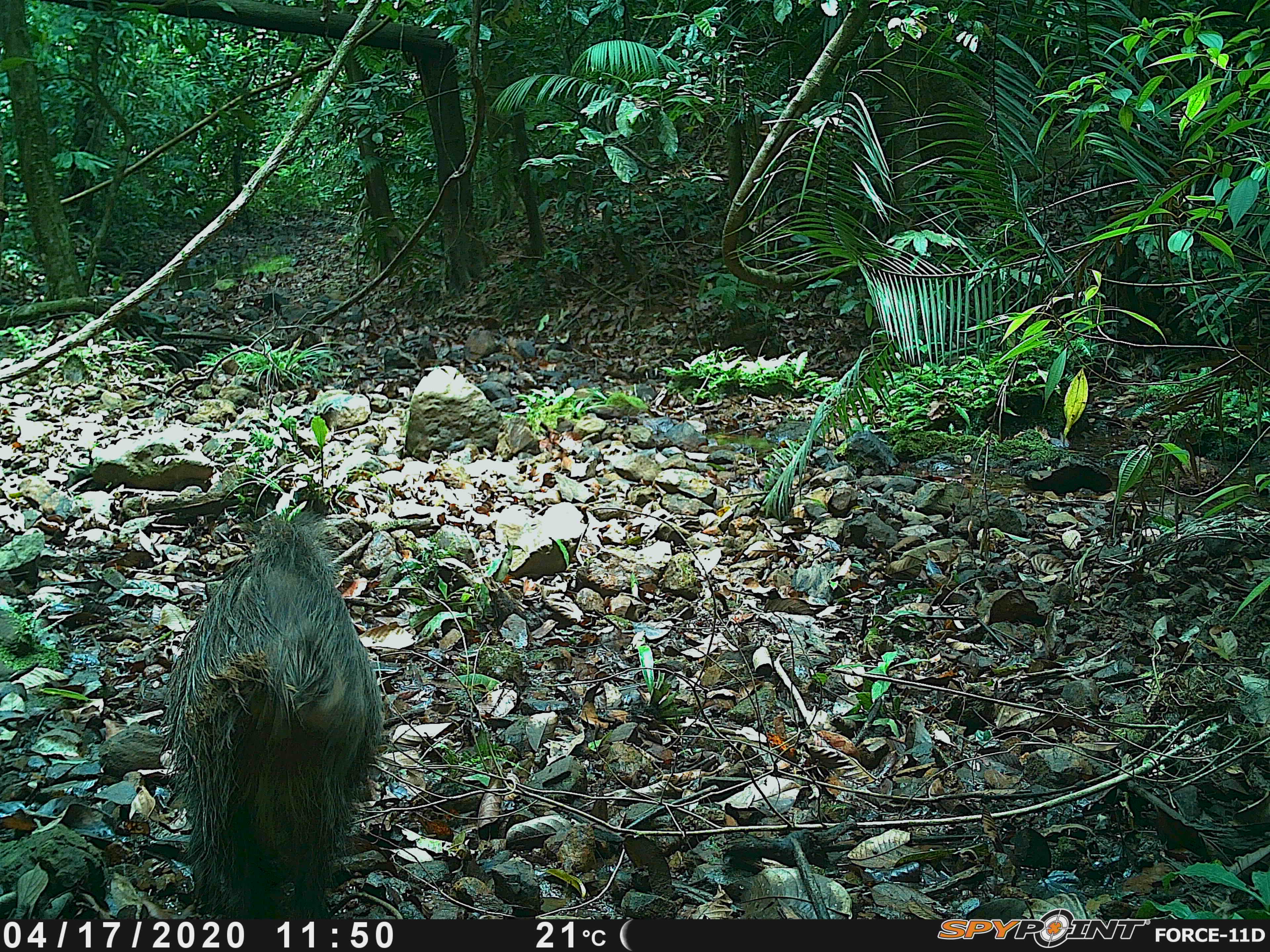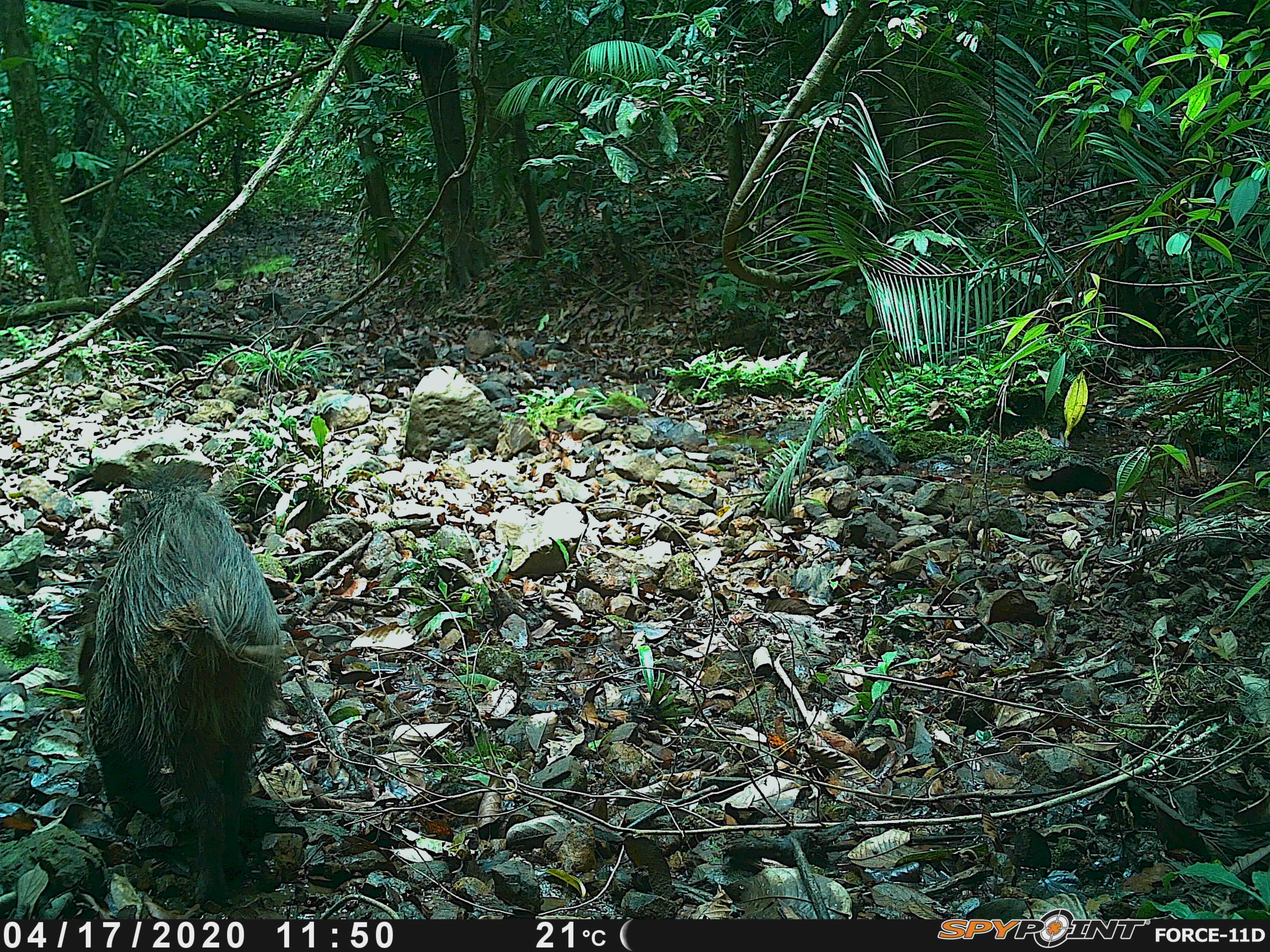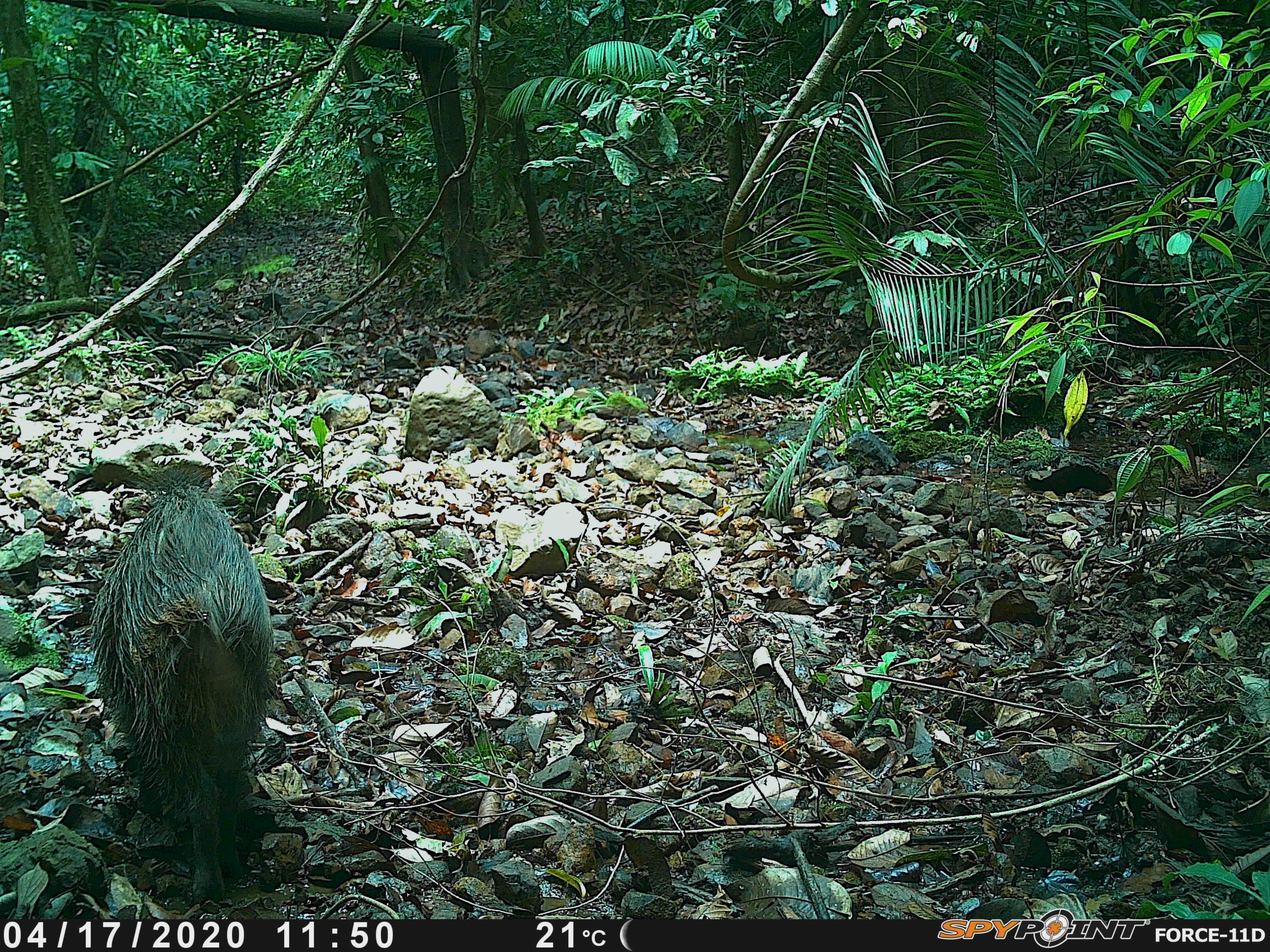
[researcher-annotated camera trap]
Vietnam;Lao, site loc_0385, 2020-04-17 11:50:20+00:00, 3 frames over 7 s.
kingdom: Animalia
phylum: Chordata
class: Mammalia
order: Artiodactyla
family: Suidae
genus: Sus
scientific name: Sus scrofa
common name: eurasian wild pig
Eurasian wild pig (Sus scrofa). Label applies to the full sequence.